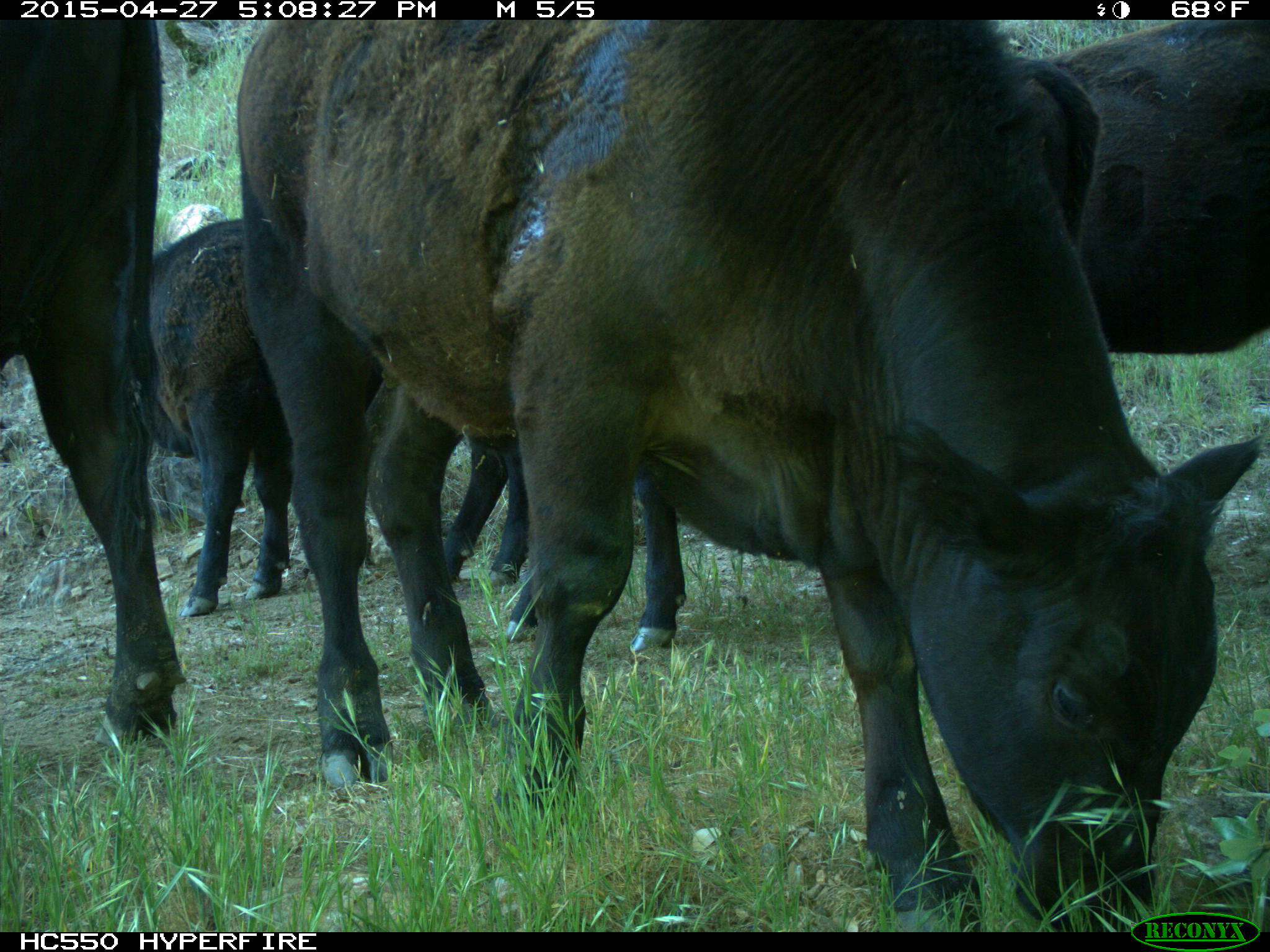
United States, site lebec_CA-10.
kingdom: Animalia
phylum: Chordata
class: Mammalia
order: Artiodactyla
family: Bovidae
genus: Bos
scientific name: Bos taurus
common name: domestic cow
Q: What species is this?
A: Bos taurus (domestic cow).